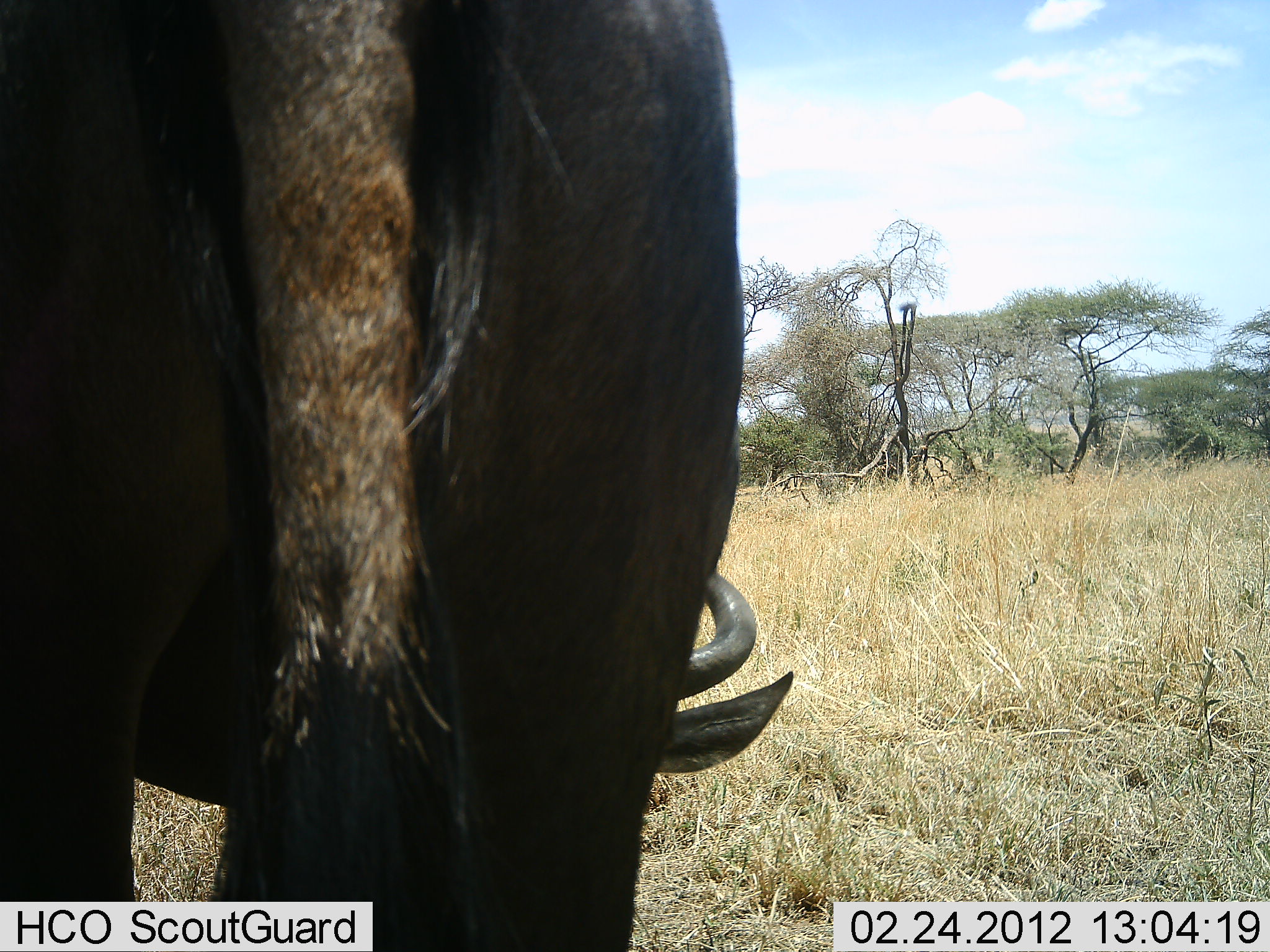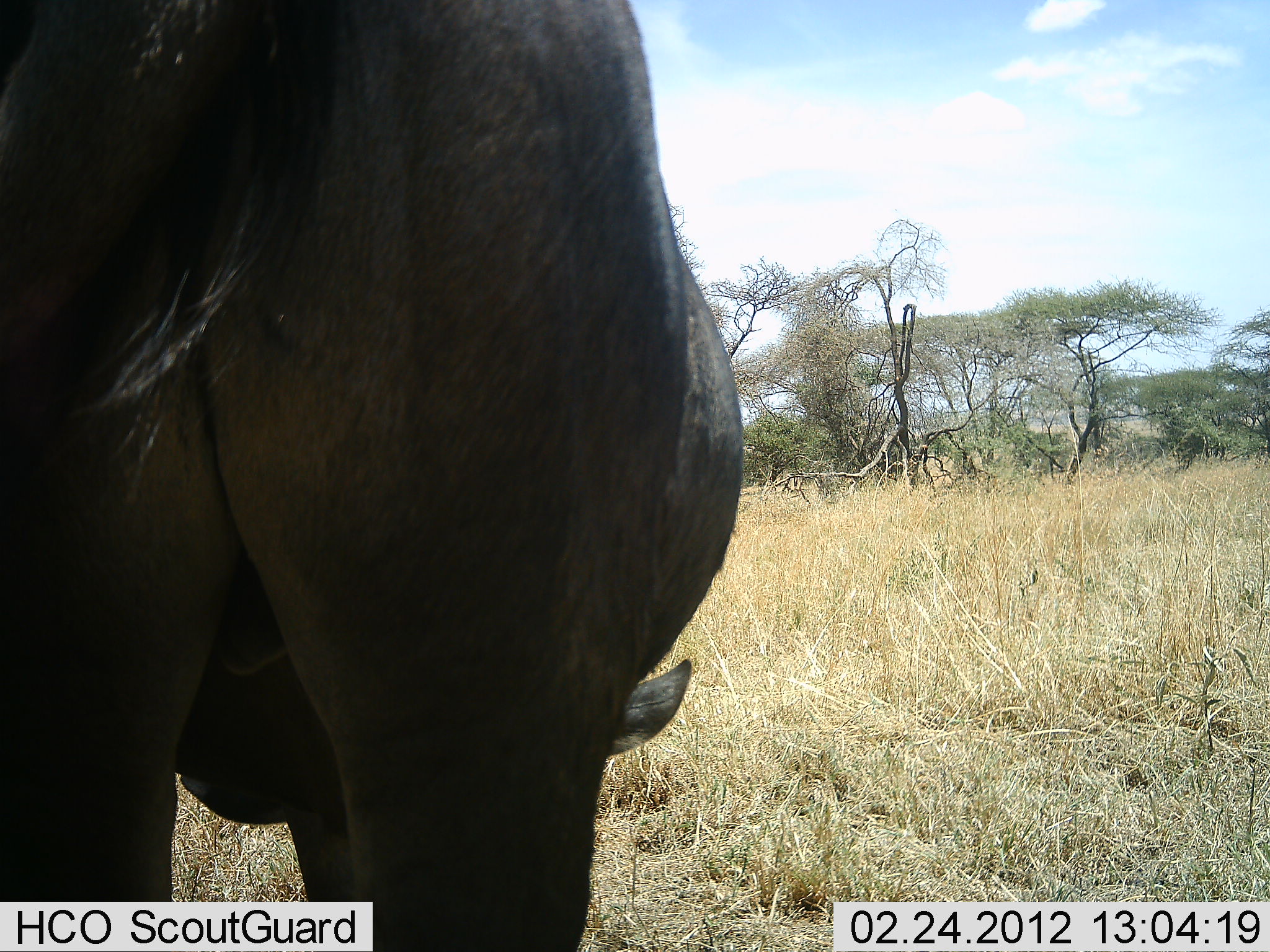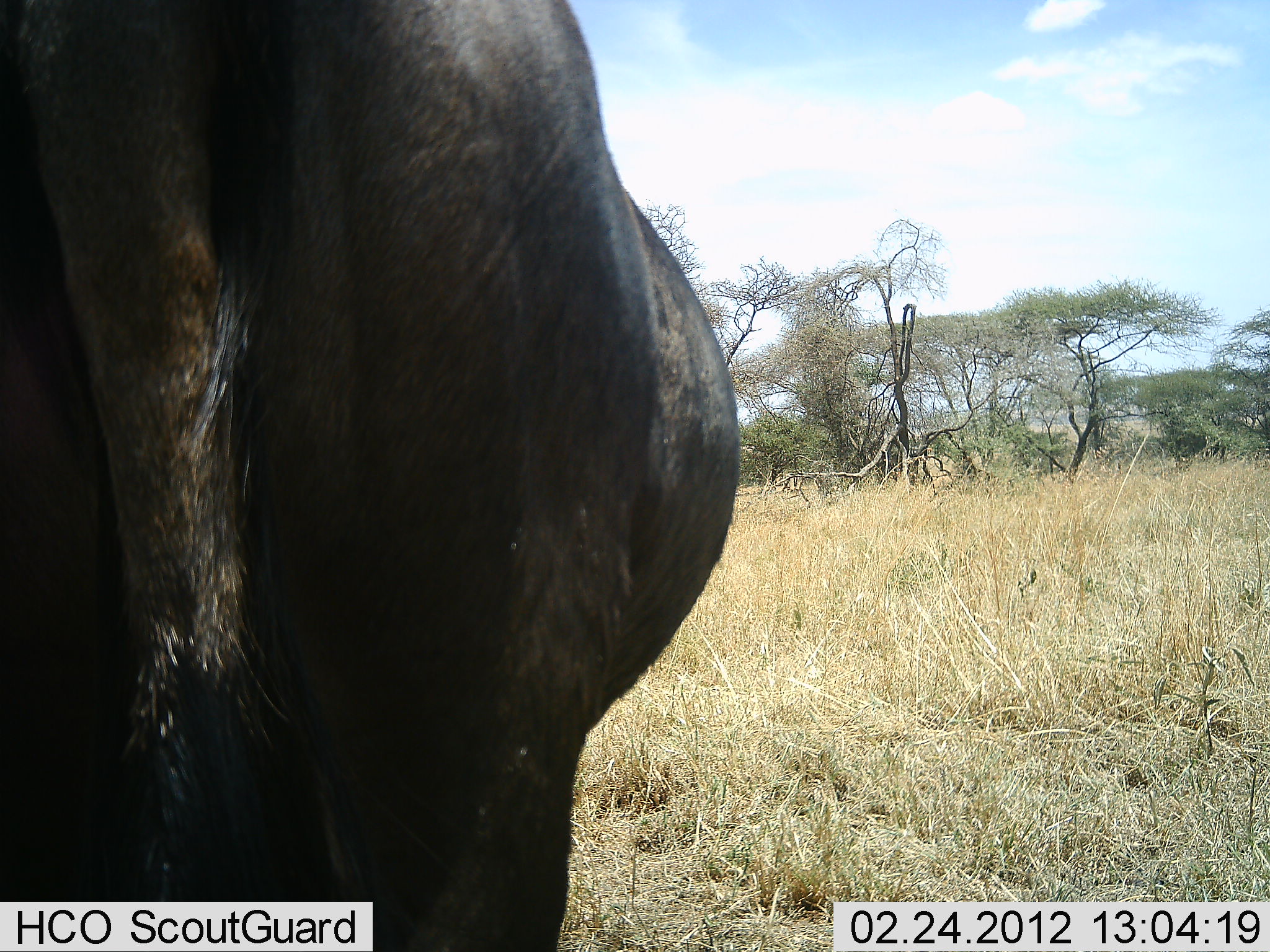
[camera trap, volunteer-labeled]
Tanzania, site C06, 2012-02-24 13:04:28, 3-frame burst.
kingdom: Animalia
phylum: Chordata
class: Mammalia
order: Artiodactyla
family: Bovidae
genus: Connochaetes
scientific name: Connochaetes taurinus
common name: blue wildebeest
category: wildebeest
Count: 1.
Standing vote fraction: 32%.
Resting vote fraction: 0%.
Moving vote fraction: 0%.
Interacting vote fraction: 0%.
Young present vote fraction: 0%.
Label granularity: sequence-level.